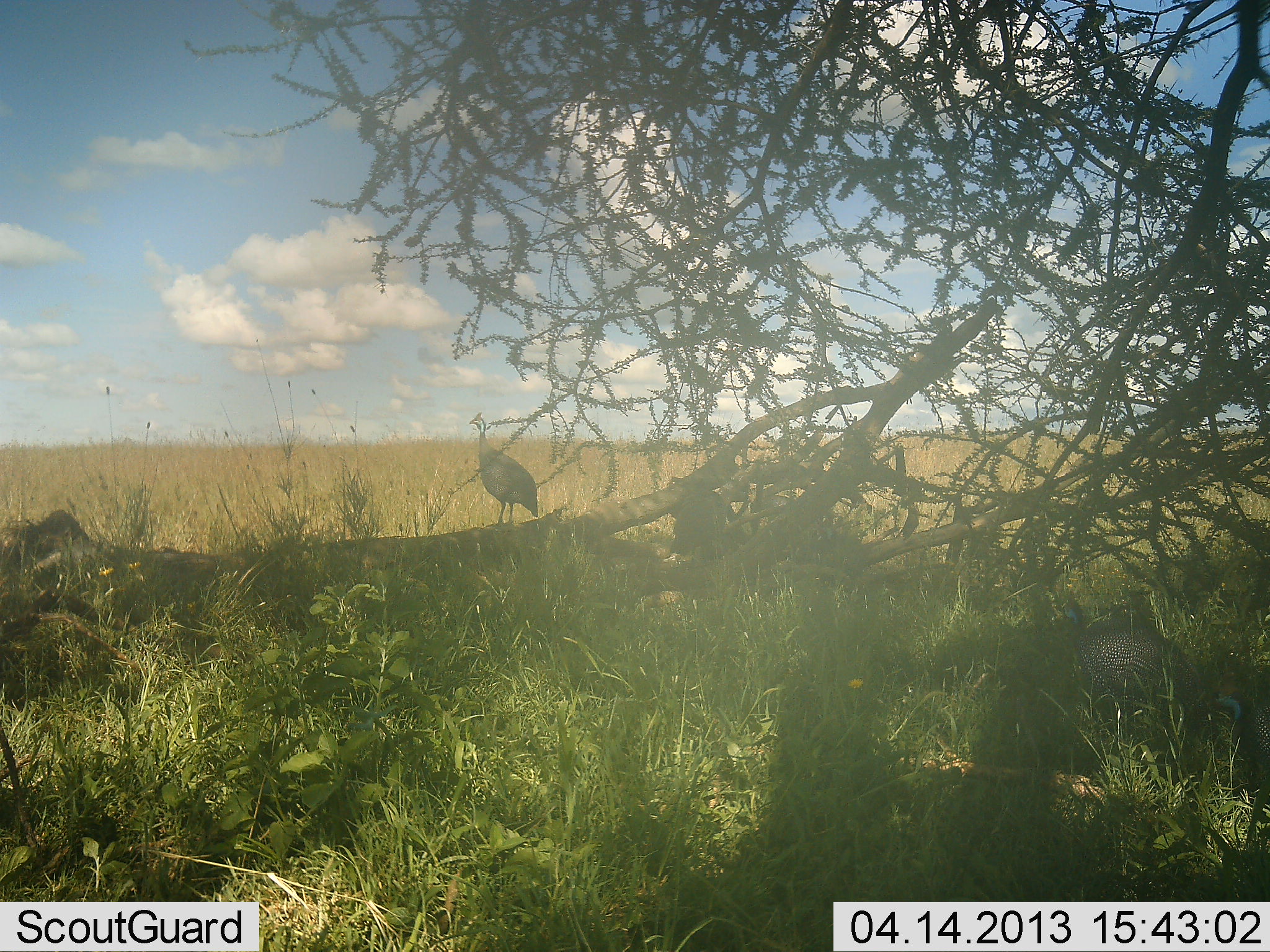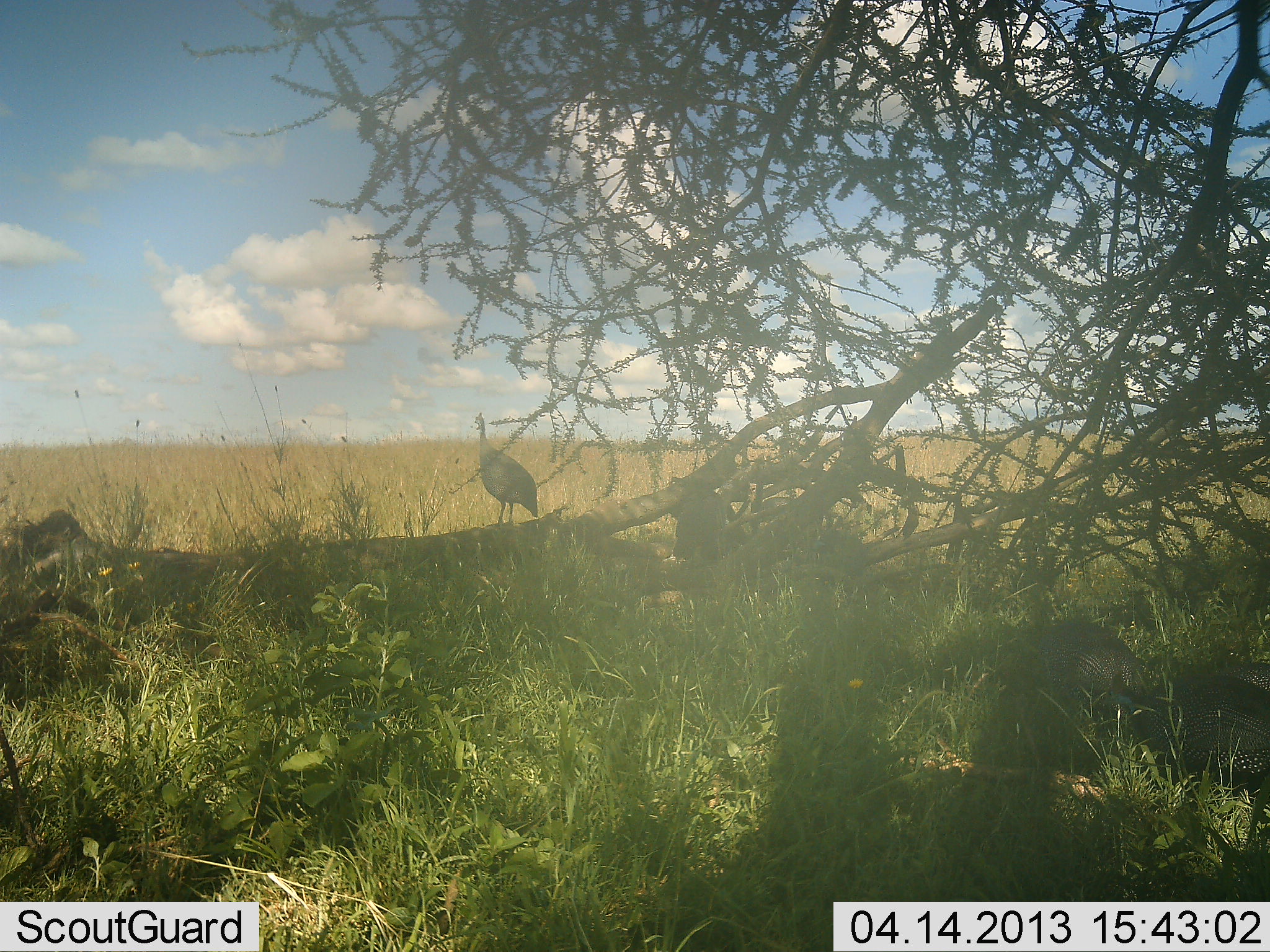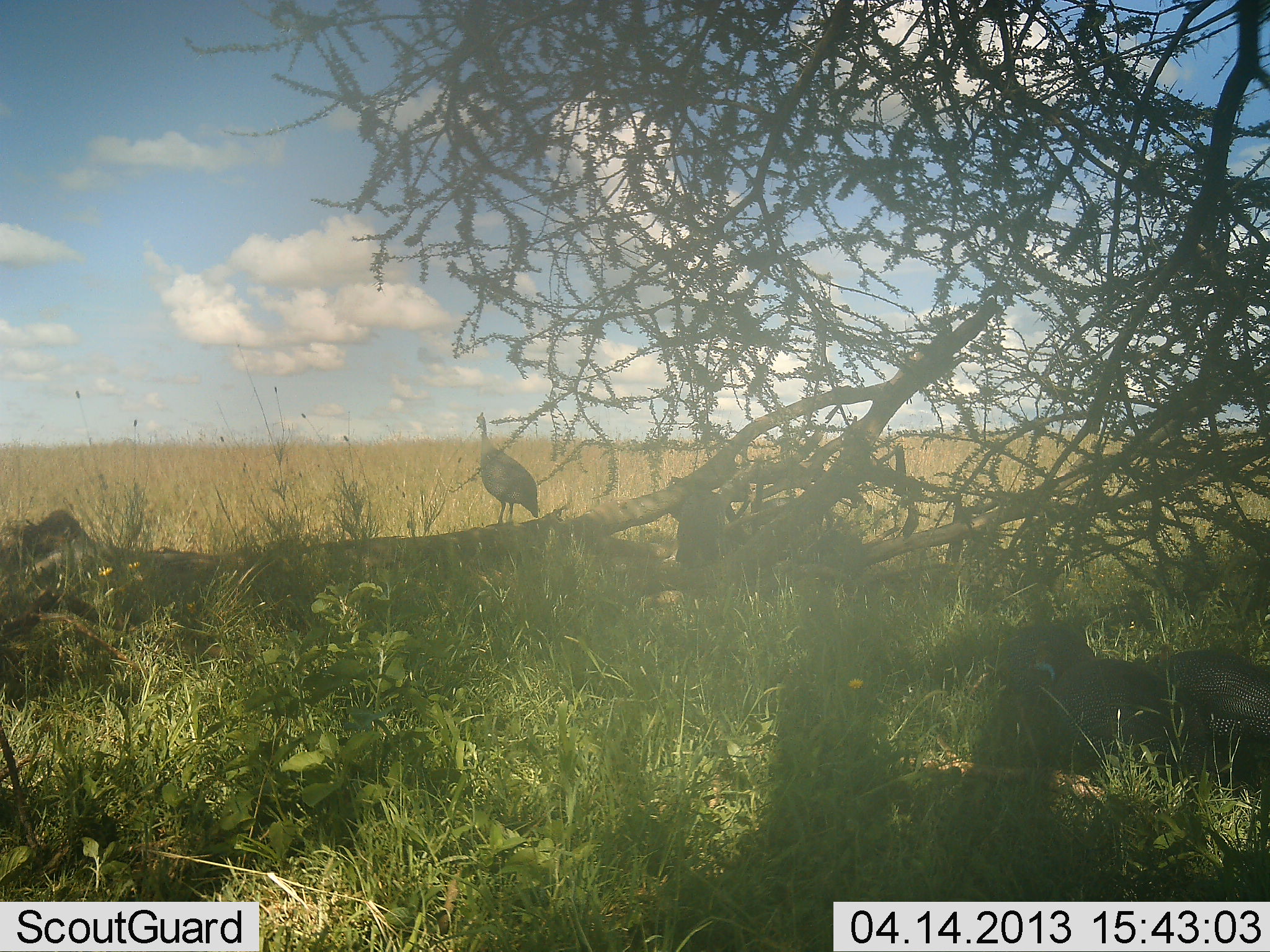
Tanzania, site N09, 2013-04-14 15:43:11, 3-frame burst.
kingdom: Animalia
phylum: Chordata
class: Aves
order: Galliformes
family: Numididae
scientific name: Numididae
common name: guinea fowl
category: guineafowl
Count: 4.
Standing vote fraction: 85%.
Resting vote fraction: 5%.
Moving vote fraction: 65%.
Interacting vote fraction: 0%.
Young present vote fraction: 0%.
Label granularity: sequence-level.